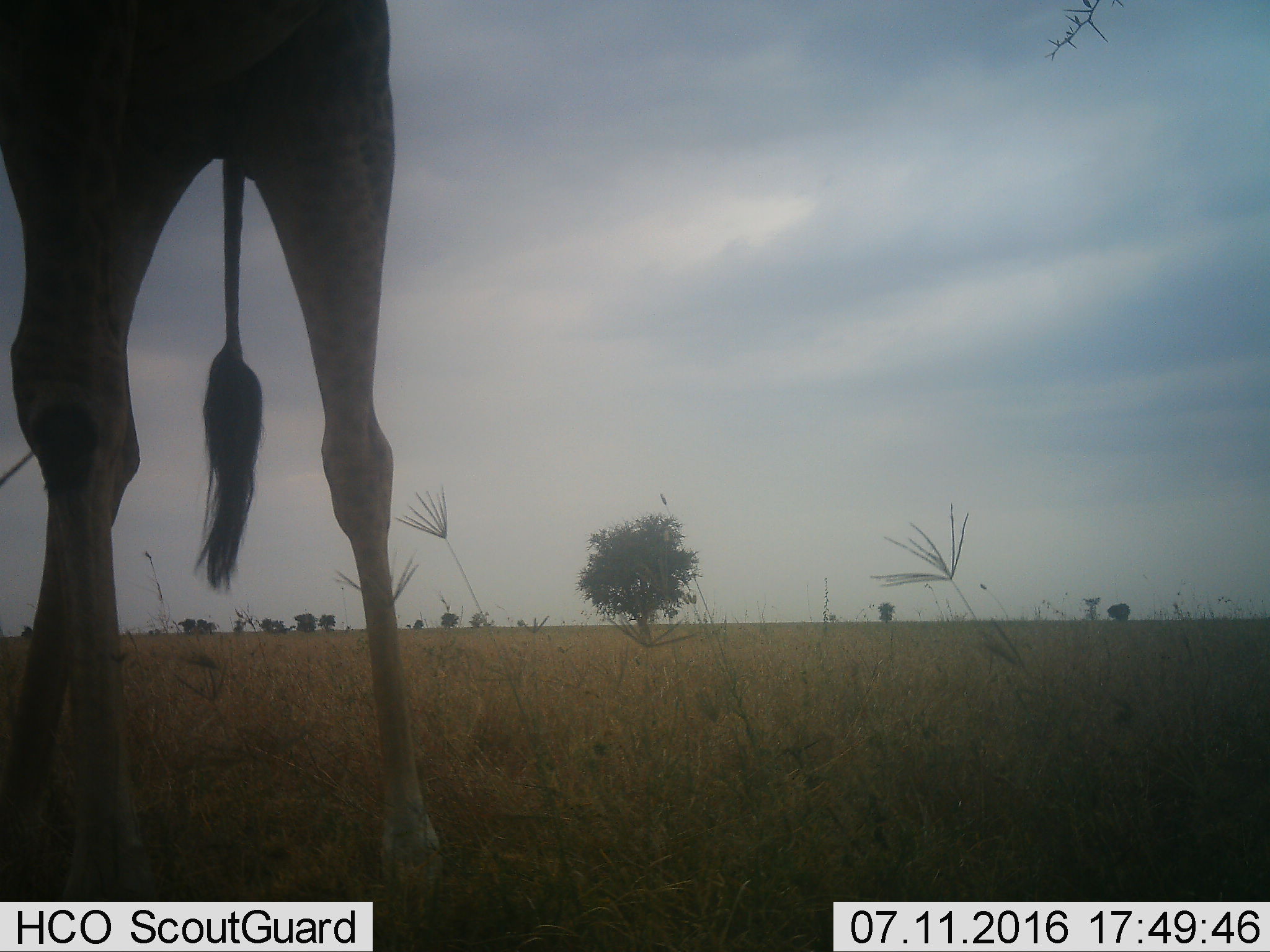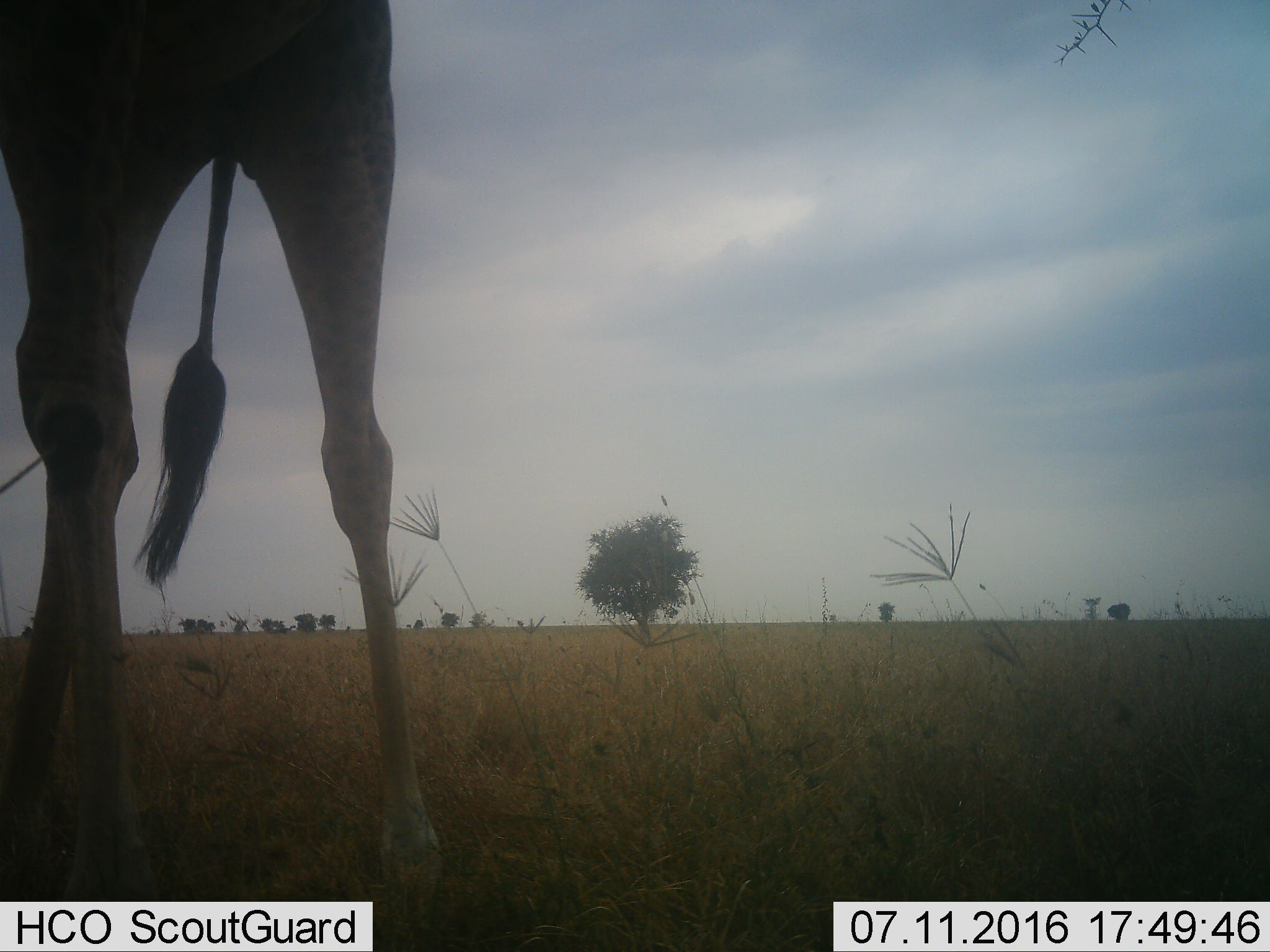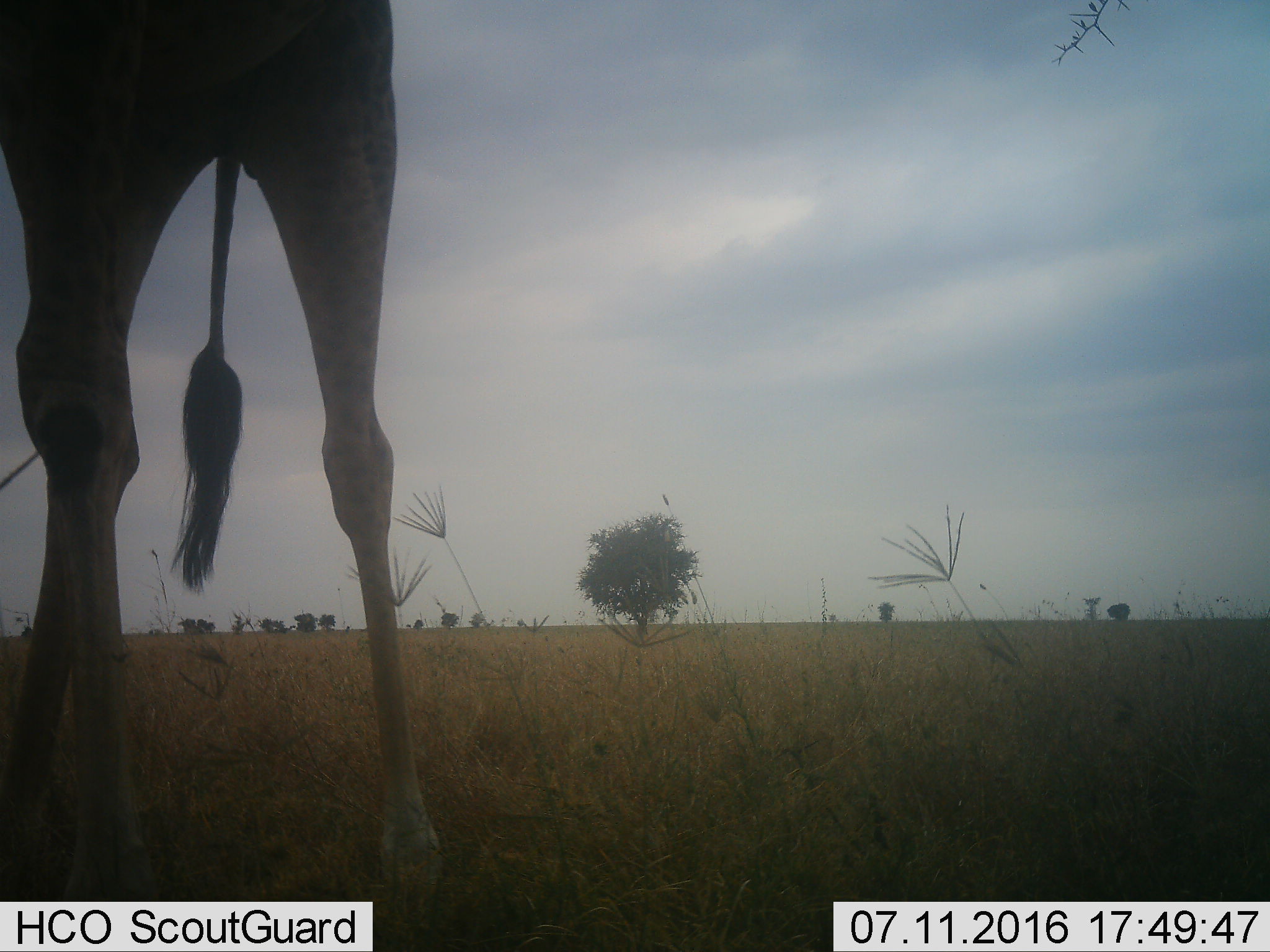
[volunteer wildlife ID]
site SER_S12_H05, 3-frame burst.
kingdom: Animalia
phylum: Chordata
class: Mammalia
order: Artiodactyla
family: Giraffidae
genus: Giraffa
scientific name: Giraffa camelopardalis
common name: giraffe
Giraffe (Giraffa camelopardalis), count 1. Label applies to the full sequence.